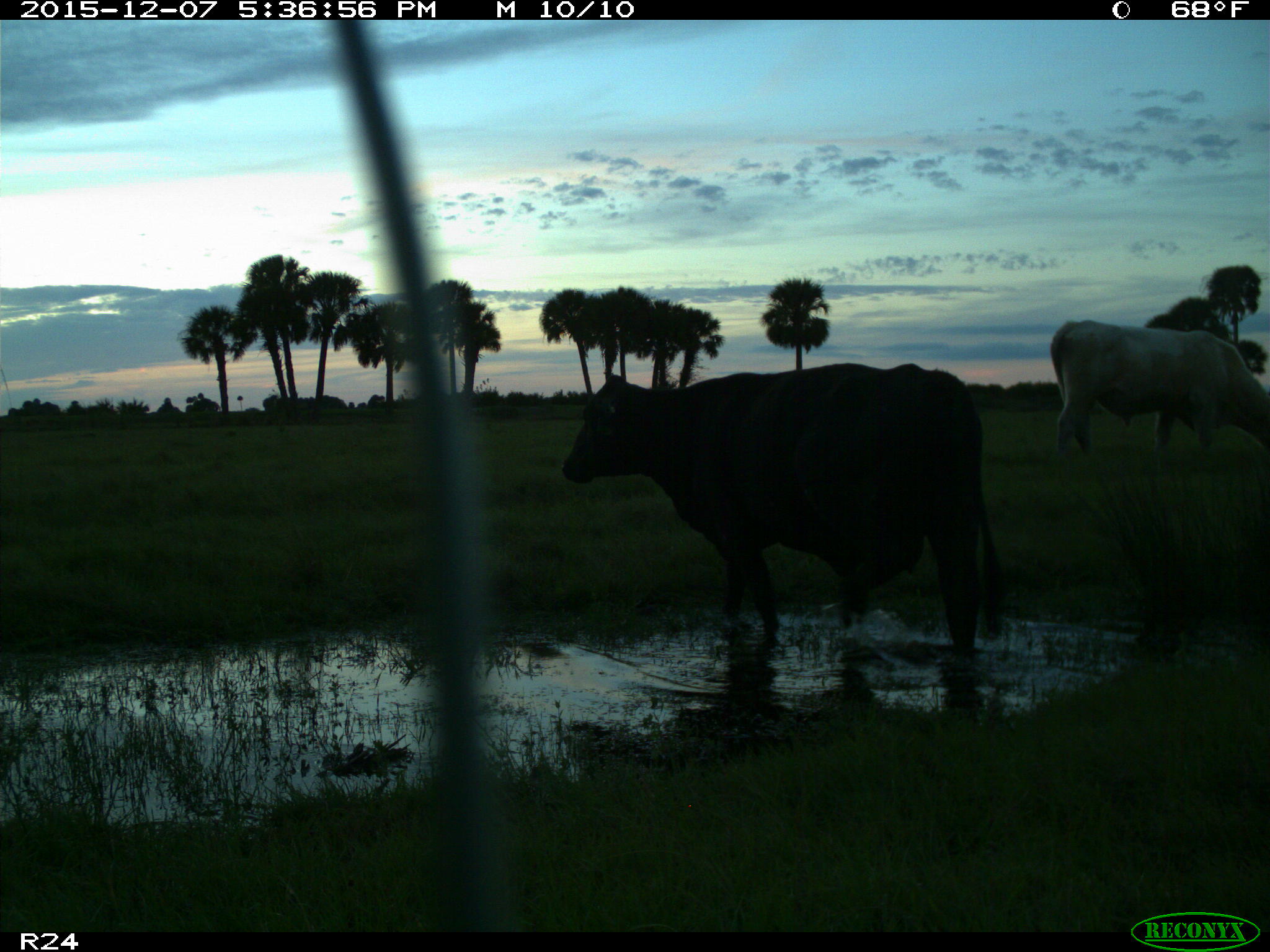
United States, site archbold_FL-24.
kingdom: Animalia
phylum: Chordata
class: Mammalia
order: Artiodactyla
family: Bovidae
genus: Bos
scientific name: Bos taurus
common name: domestic cow